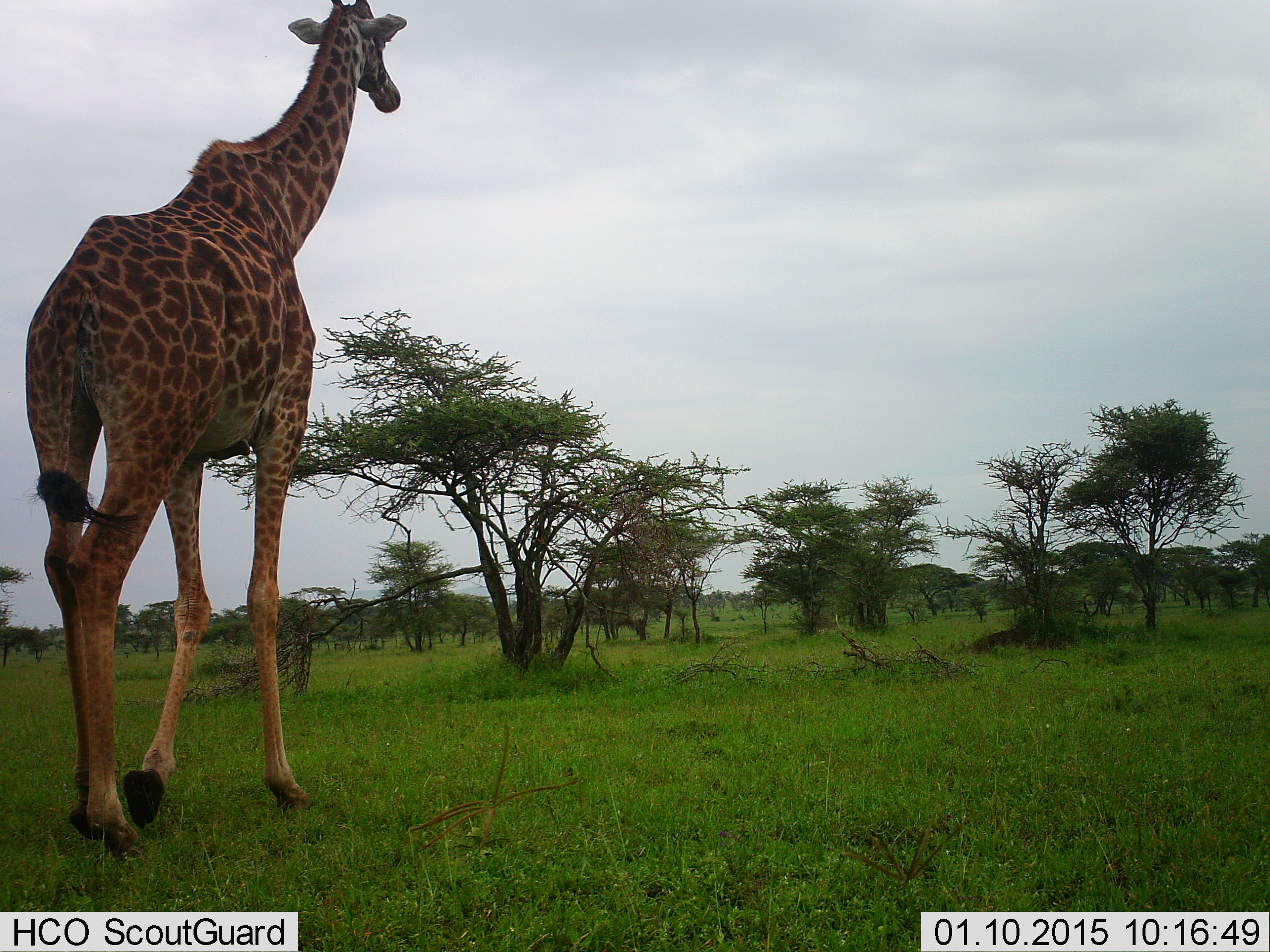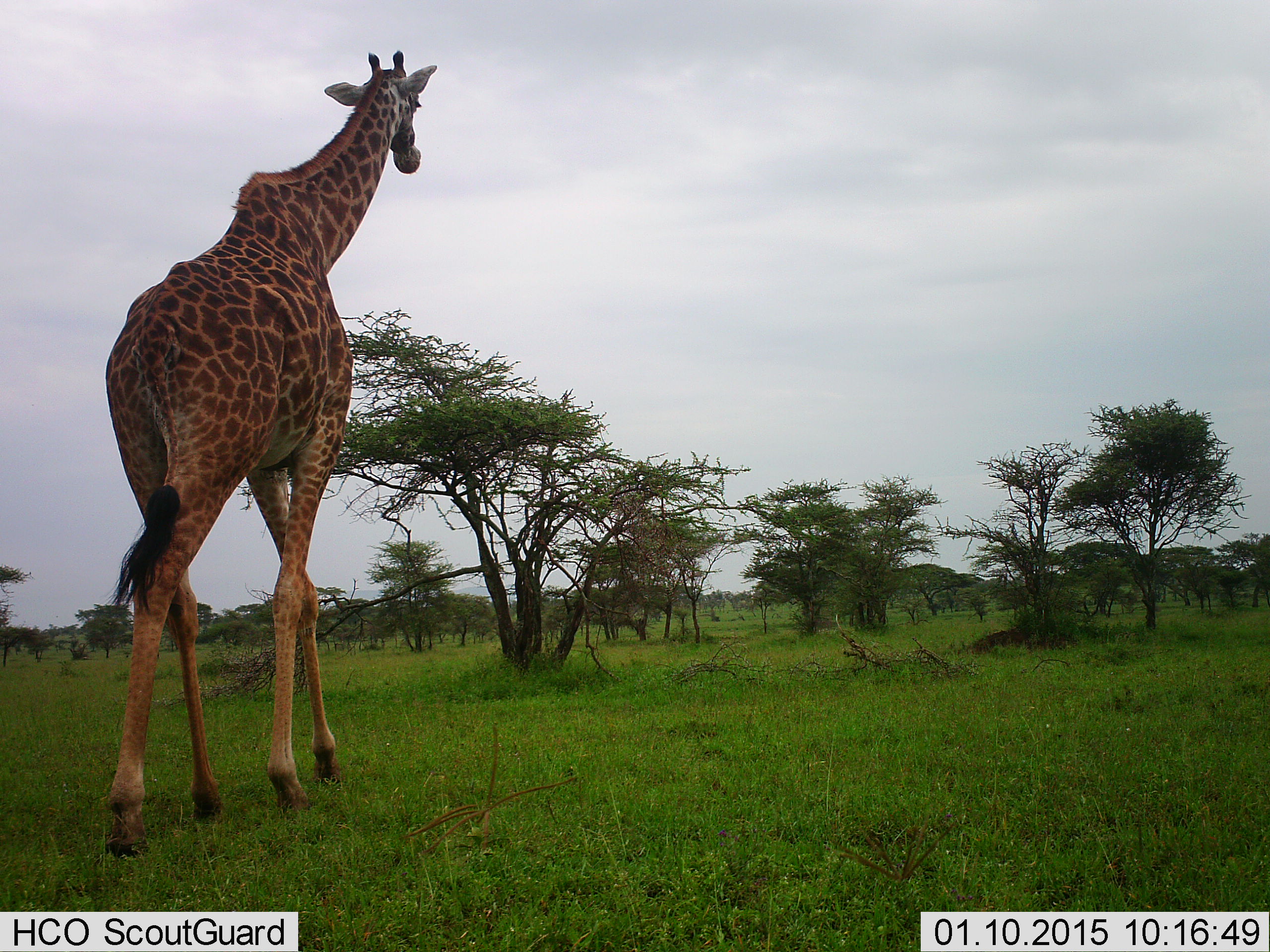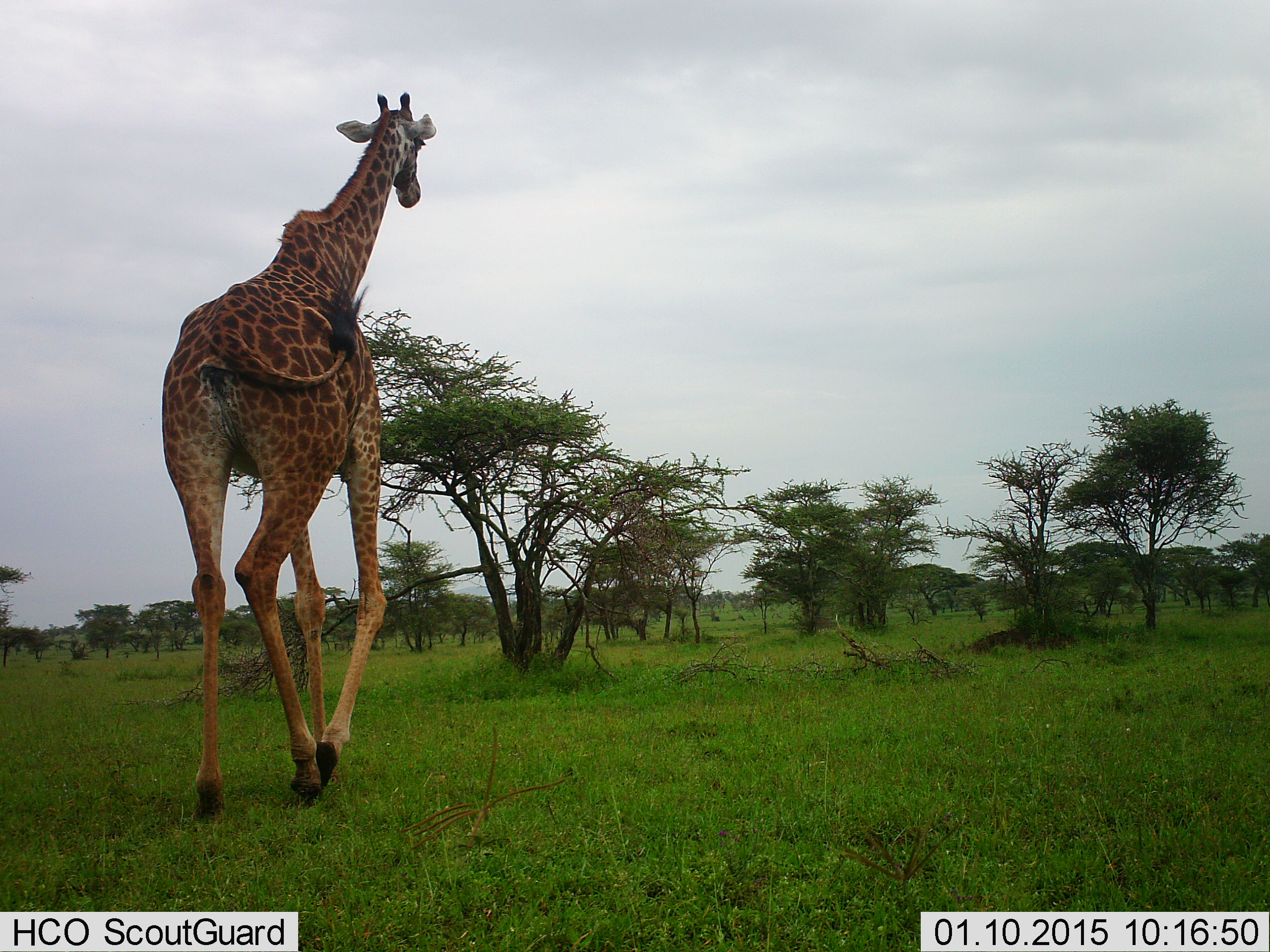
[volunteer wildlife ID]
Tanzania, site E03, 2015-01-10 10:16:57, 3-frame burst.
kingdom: Animalia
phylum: Chordata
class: Mammalia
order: Artiodactyla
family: Giraffidae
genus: Giraffa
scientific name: Giraffa camelopardalis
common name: giraffe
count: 1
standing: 0%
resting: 0%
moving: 100%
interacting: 0%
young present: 0%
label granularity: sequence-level